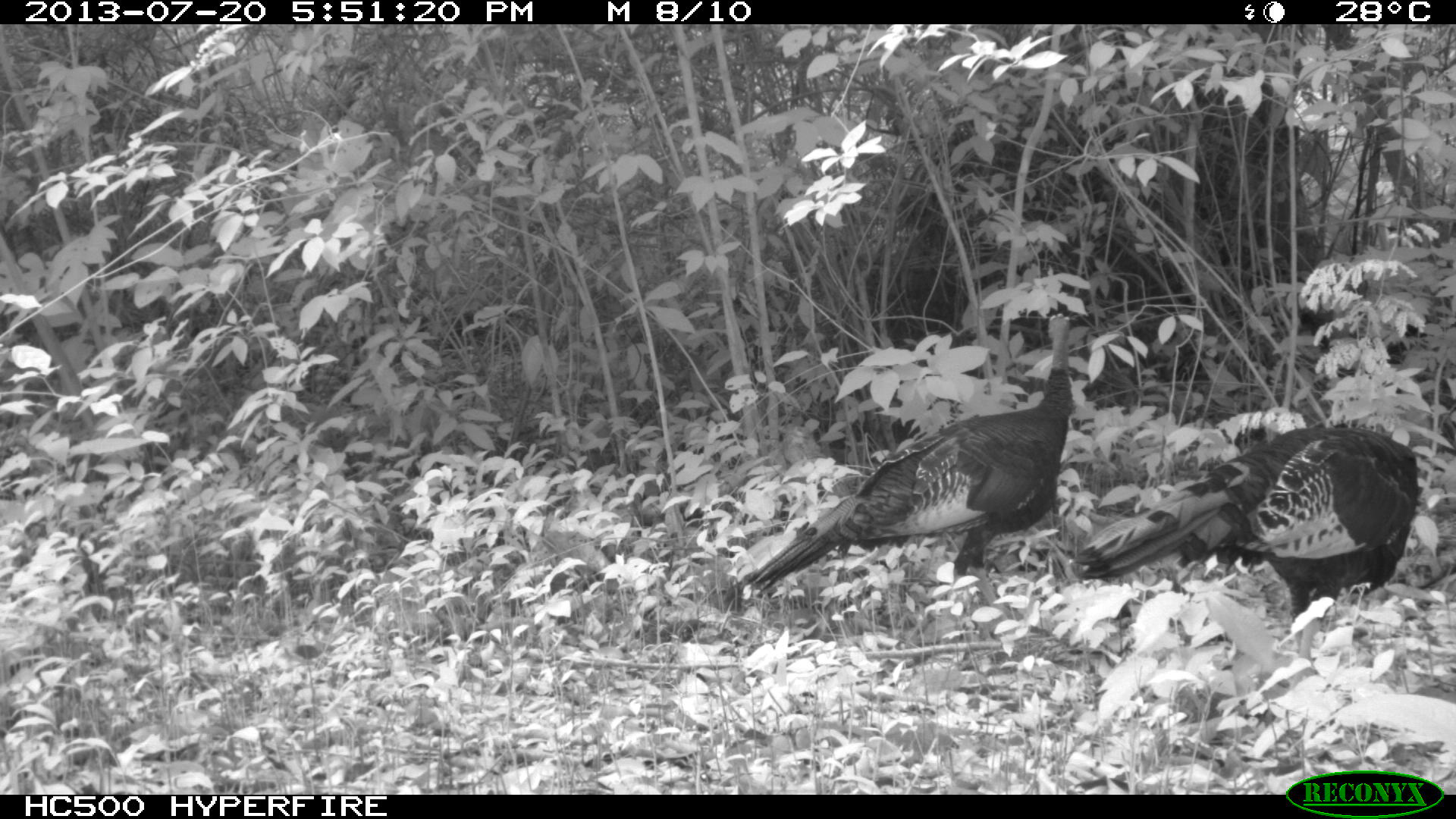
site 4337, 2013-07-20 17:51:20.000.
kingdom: Animalia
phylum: Chordata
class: Aves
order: Galliformes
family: Phasianidae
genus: Meleagris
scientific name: Meleagris ocellata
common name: ocellated turkey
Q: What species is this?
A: Meleagris ocellata (ocellated turkey).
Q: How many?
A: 2.